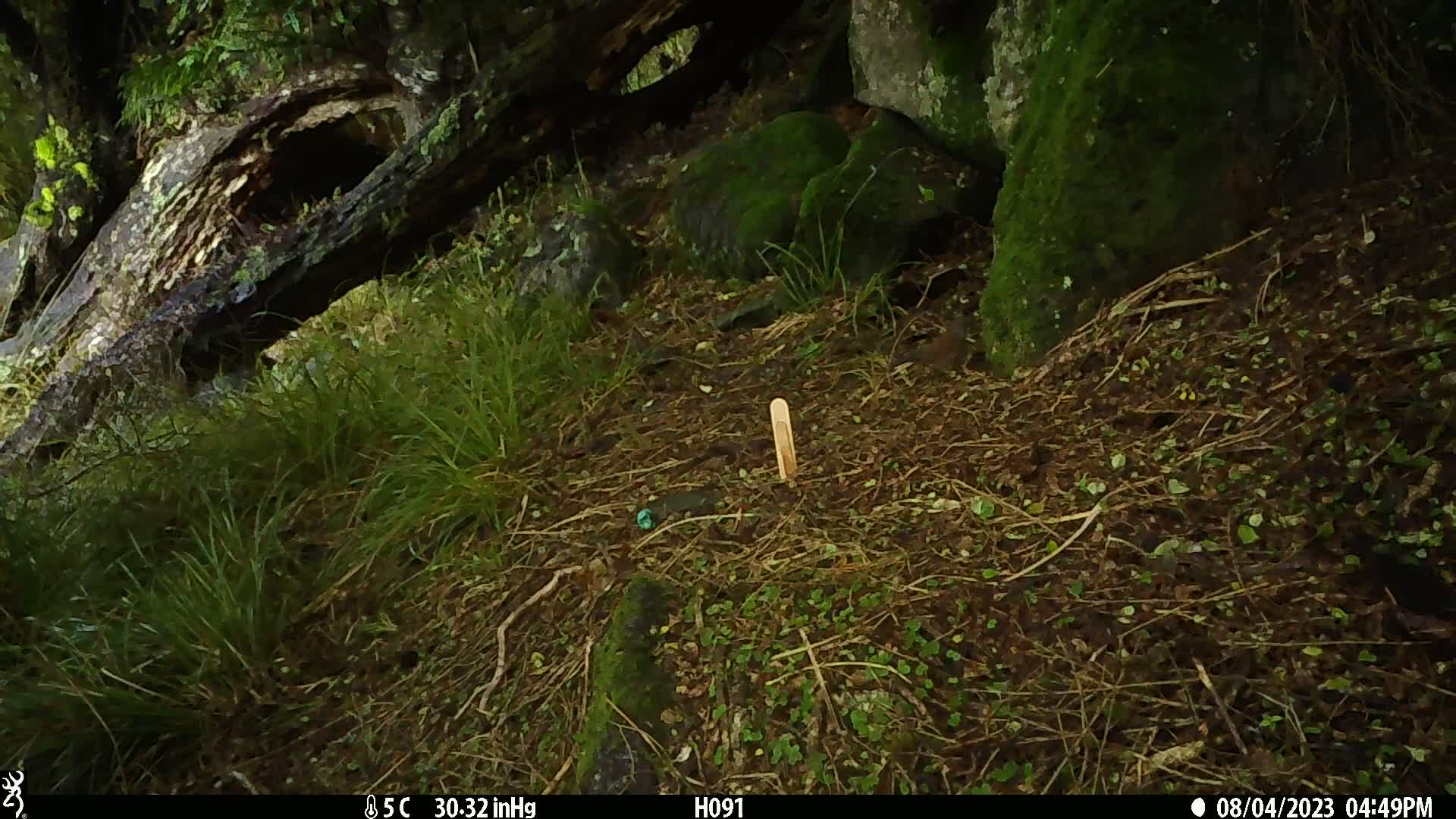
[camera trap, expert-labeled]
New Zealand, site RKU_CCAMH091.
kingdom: Animalia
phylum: Chordata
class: Aves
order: Passeriformes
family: Prunellidae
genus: Prunella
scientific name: Prunella modularis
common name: dunnock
Dunnock (Prunella modularis).